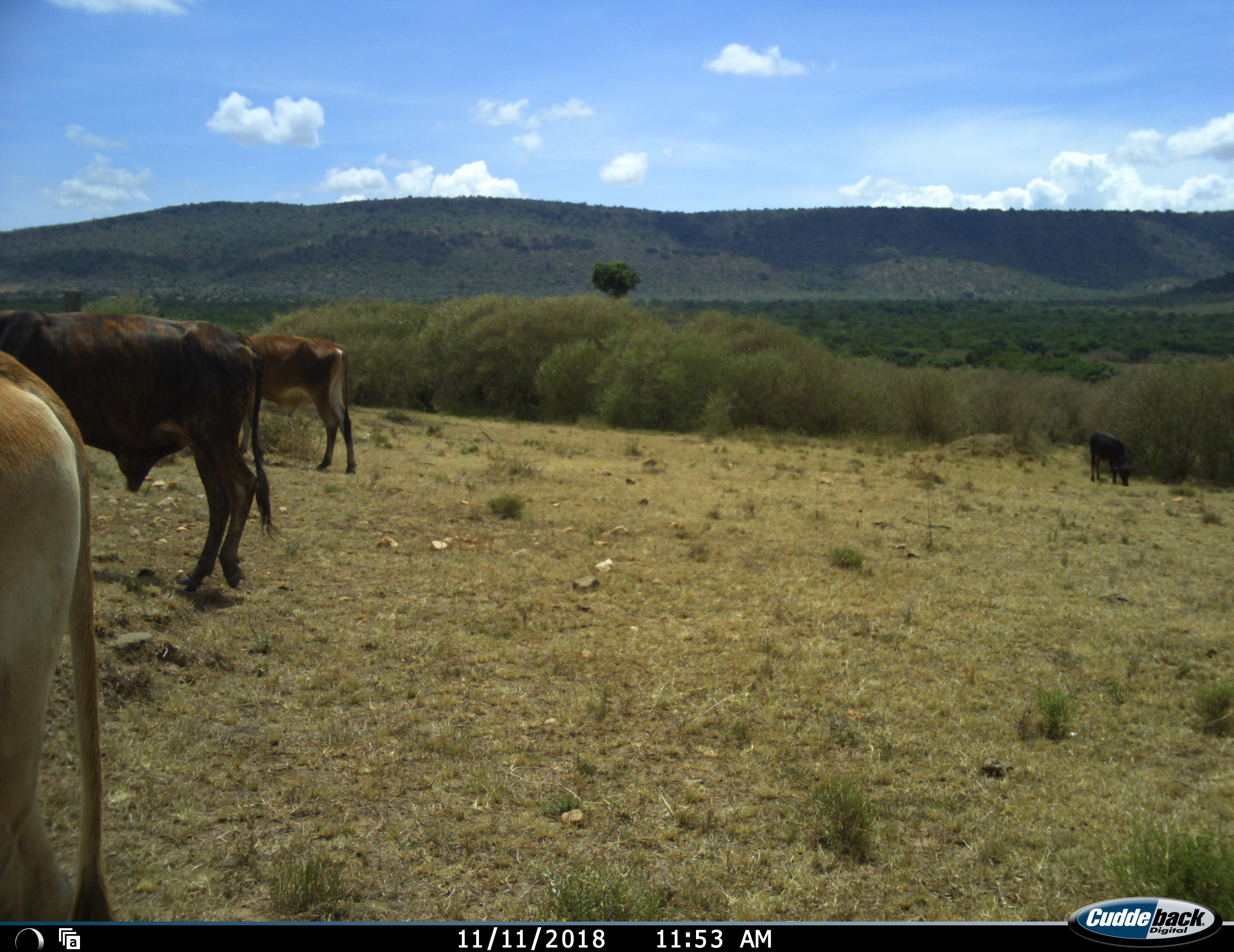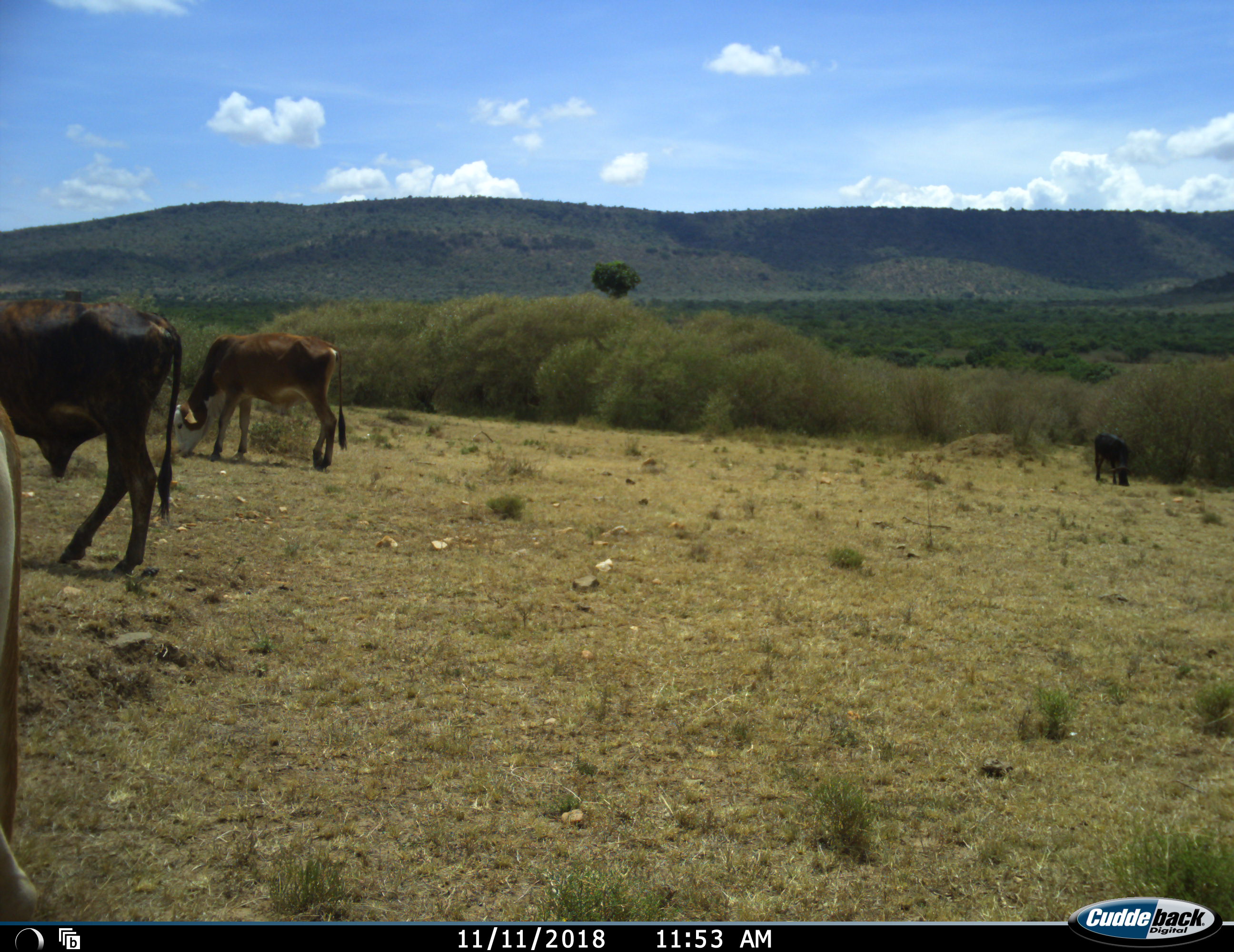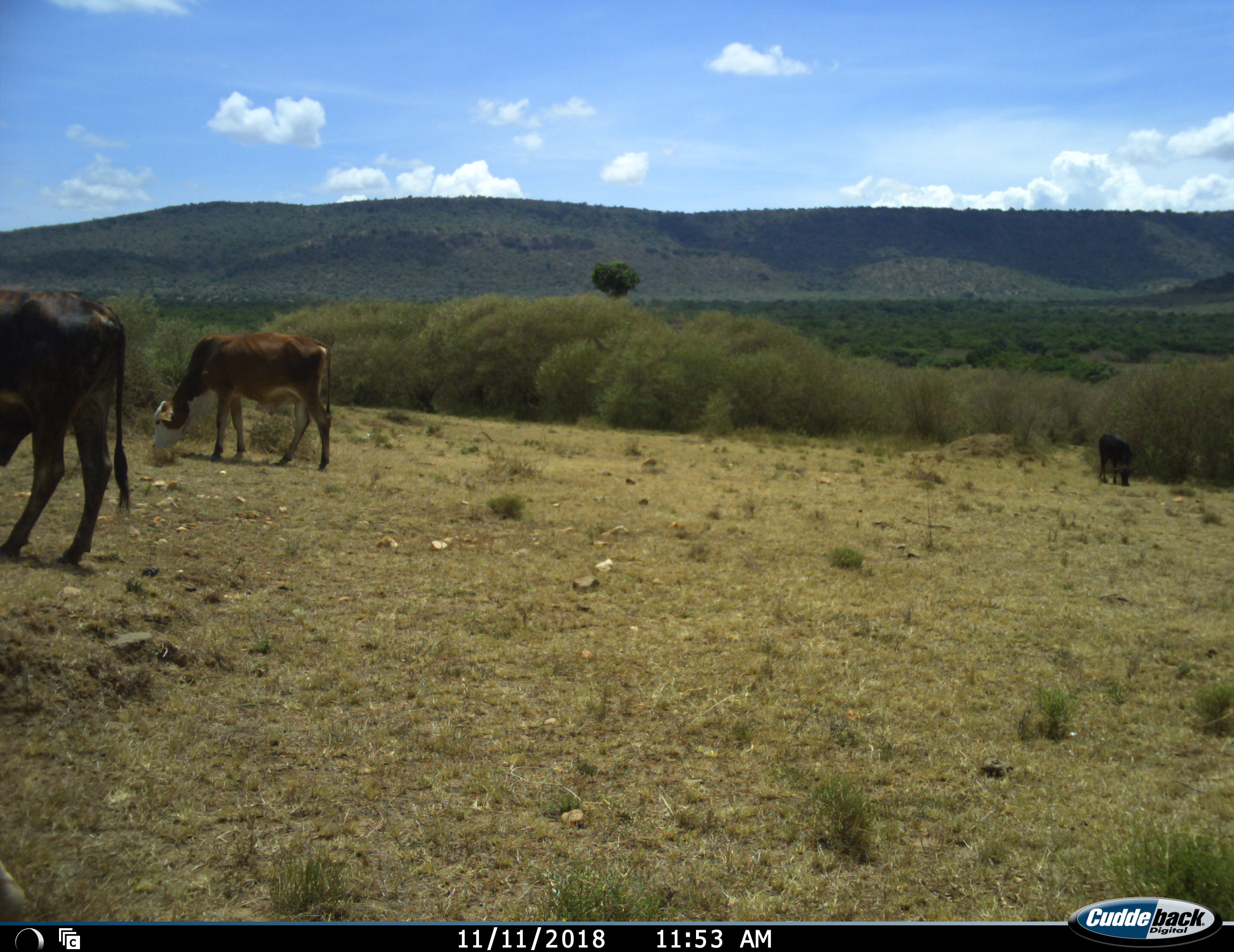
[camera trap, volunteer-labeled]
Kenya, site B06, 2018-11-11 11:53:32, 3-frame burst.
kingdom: Animalia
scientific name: Animalia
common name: animal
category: domesticanimal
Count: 4.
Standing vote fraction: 20%.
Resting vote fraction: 0%.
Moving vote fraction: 70%.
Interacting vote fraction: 0%.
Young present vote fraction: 0%.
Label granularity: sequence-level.